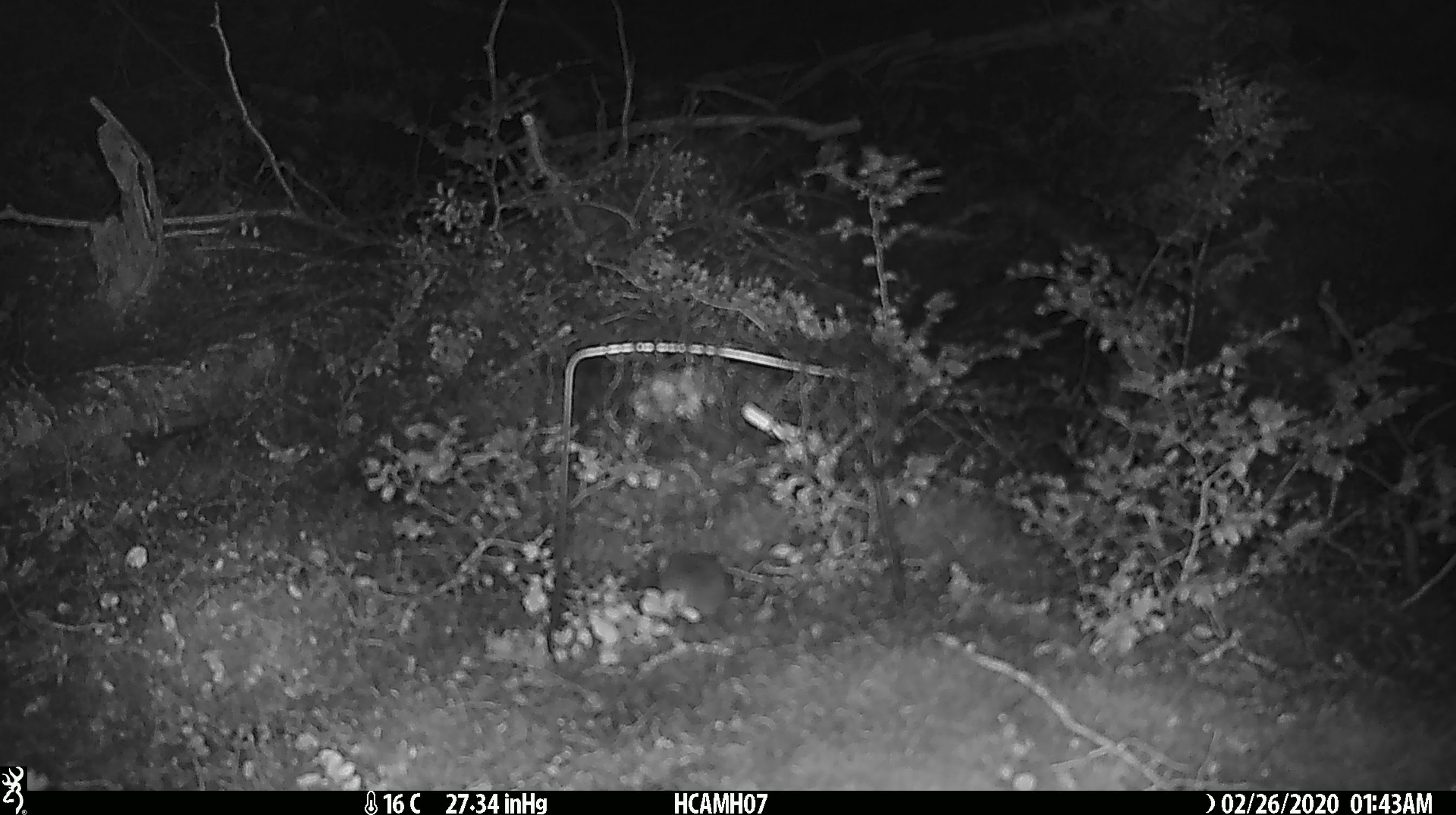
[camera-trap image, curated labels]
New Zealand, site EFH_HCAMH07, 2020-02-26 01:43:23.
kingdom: Animalia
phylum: Chordata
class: Mammalia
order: Rodentia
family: Muridae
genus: Mus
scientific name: Mus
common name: mouse